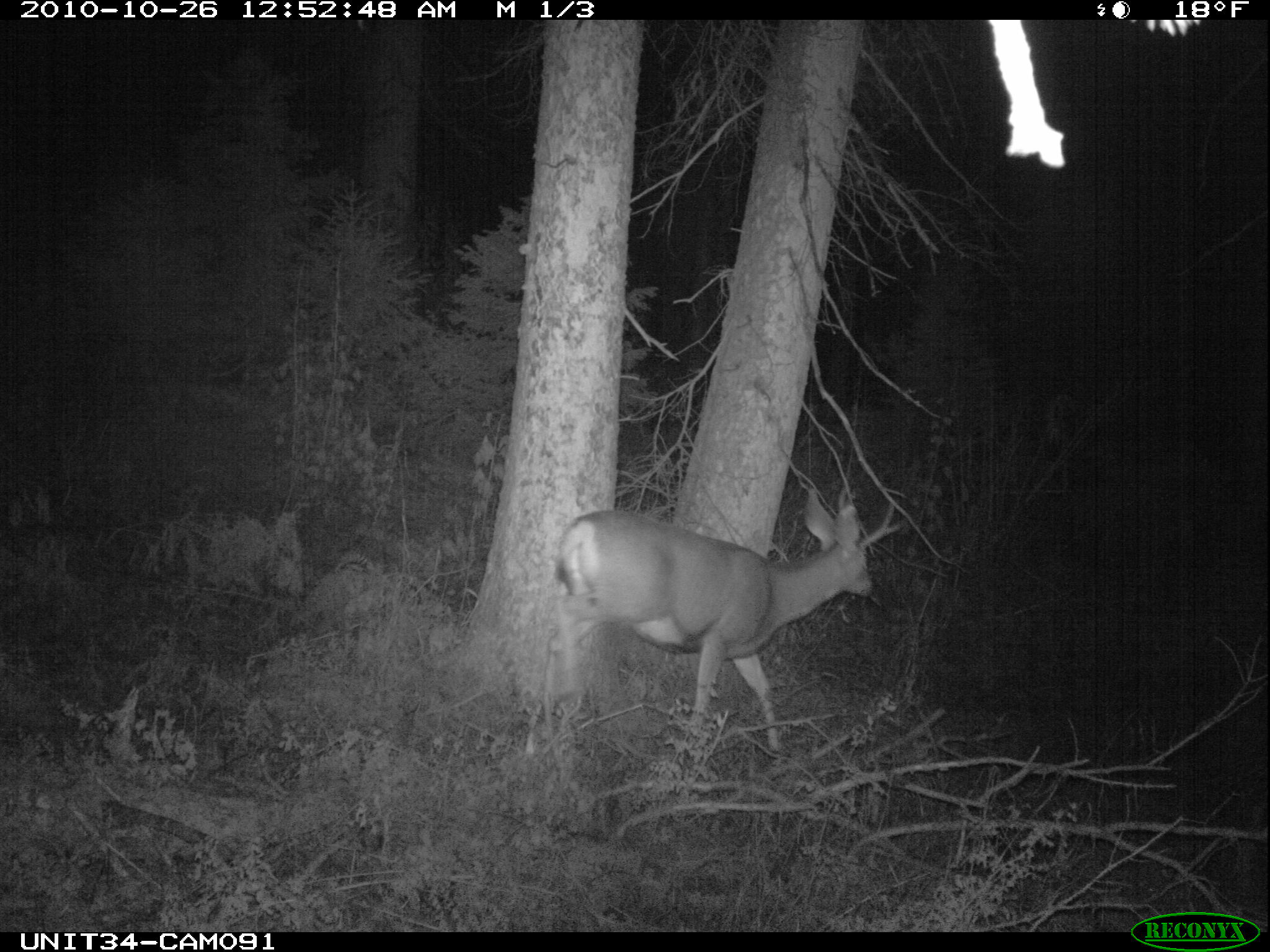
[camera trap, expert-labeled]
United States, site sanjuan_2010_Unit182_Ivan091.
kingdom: Animalia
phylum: Chordata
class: Mammalia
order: Artiodactyla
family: Cervidae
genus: Odocoileus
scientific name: Odocoileus hemionus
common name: mule deer